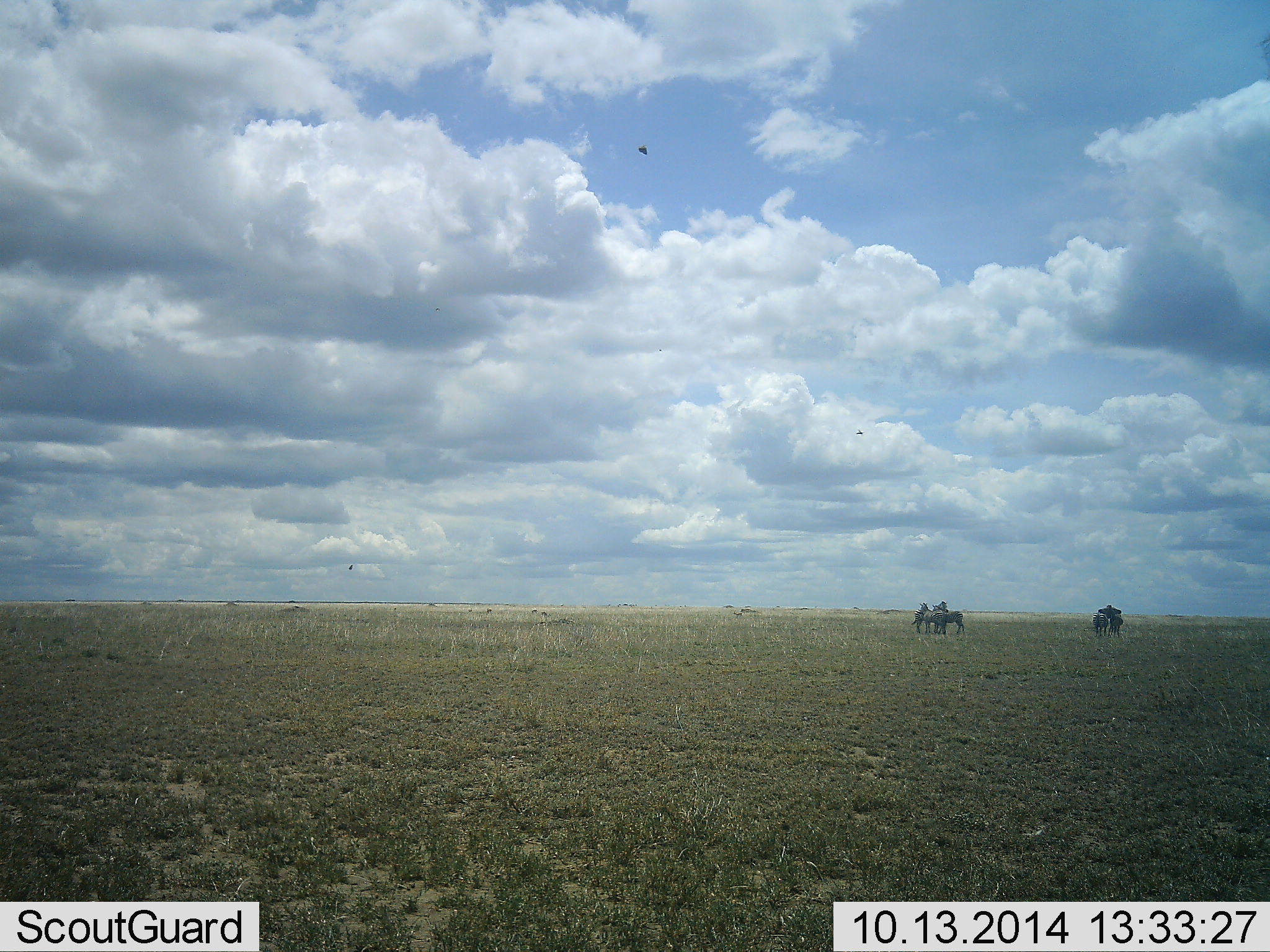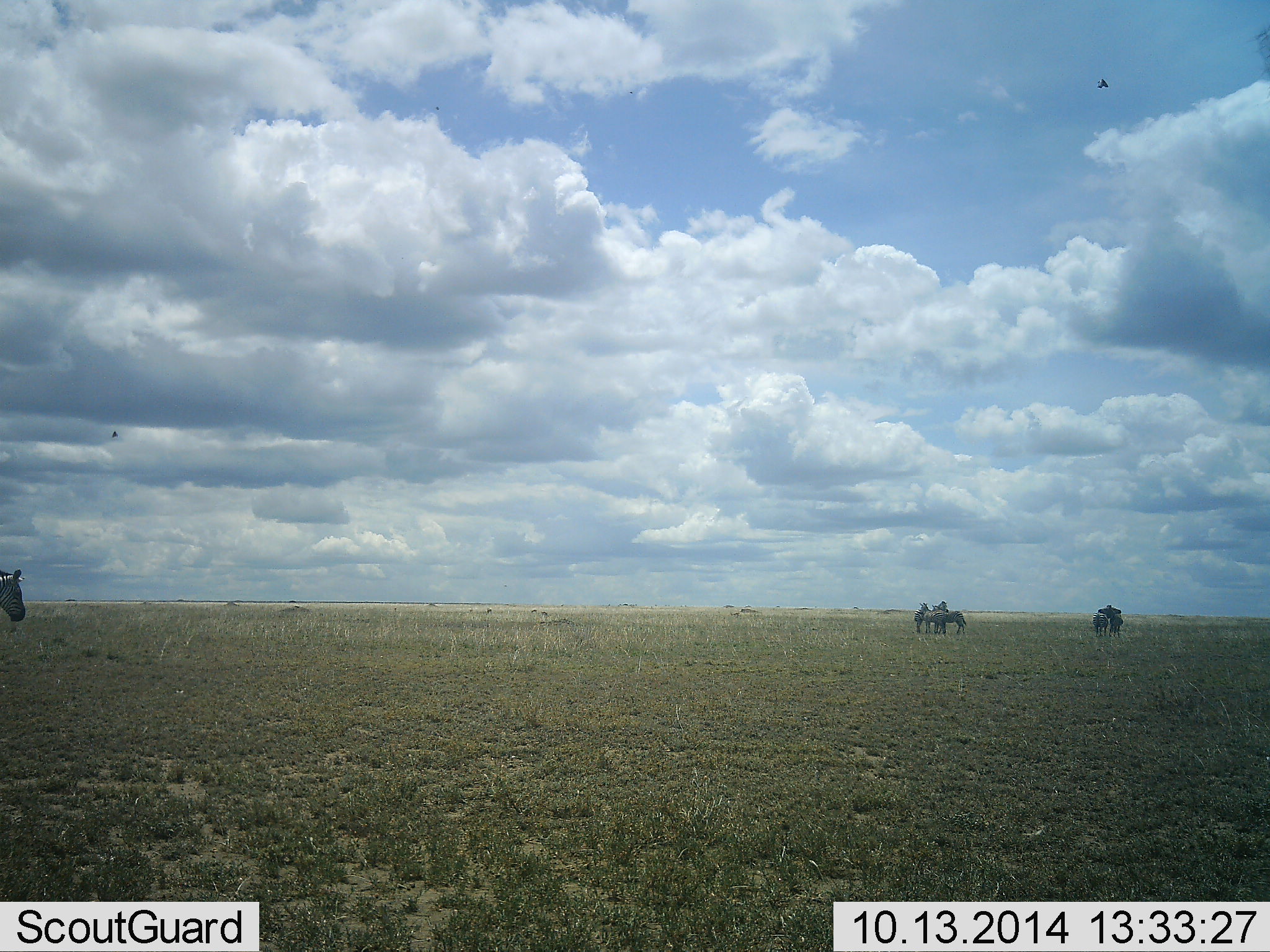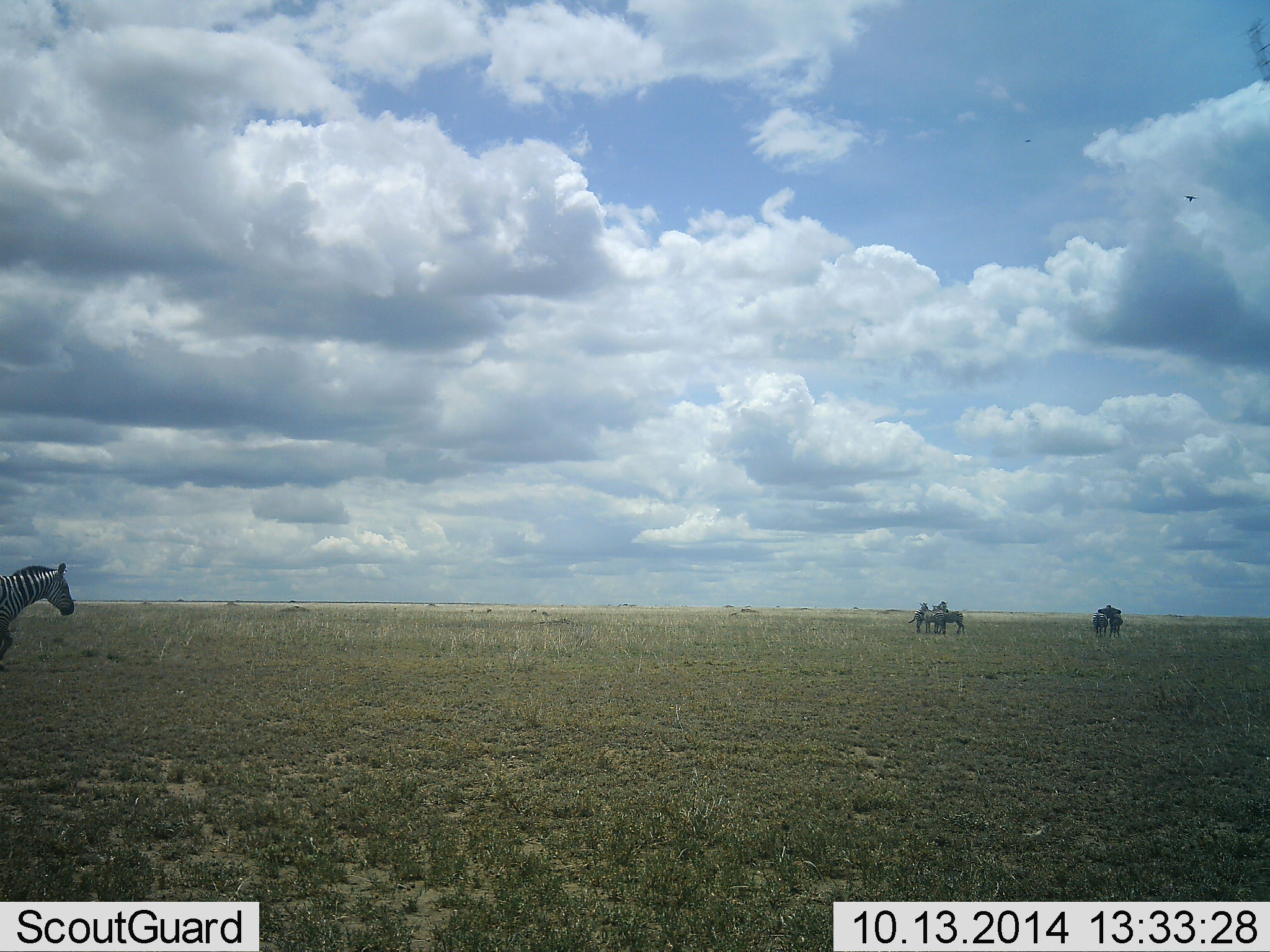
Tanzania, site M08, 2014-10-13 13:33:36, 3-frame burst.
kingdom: Animalia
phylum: Chordata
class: Mammalia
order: Perissodactyla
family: Equidae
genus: Equus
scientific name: Equus quagga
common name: plains zebra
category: zebra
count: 6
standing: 71%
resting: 7%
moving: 64%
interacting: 7%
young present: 0%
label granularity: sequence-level